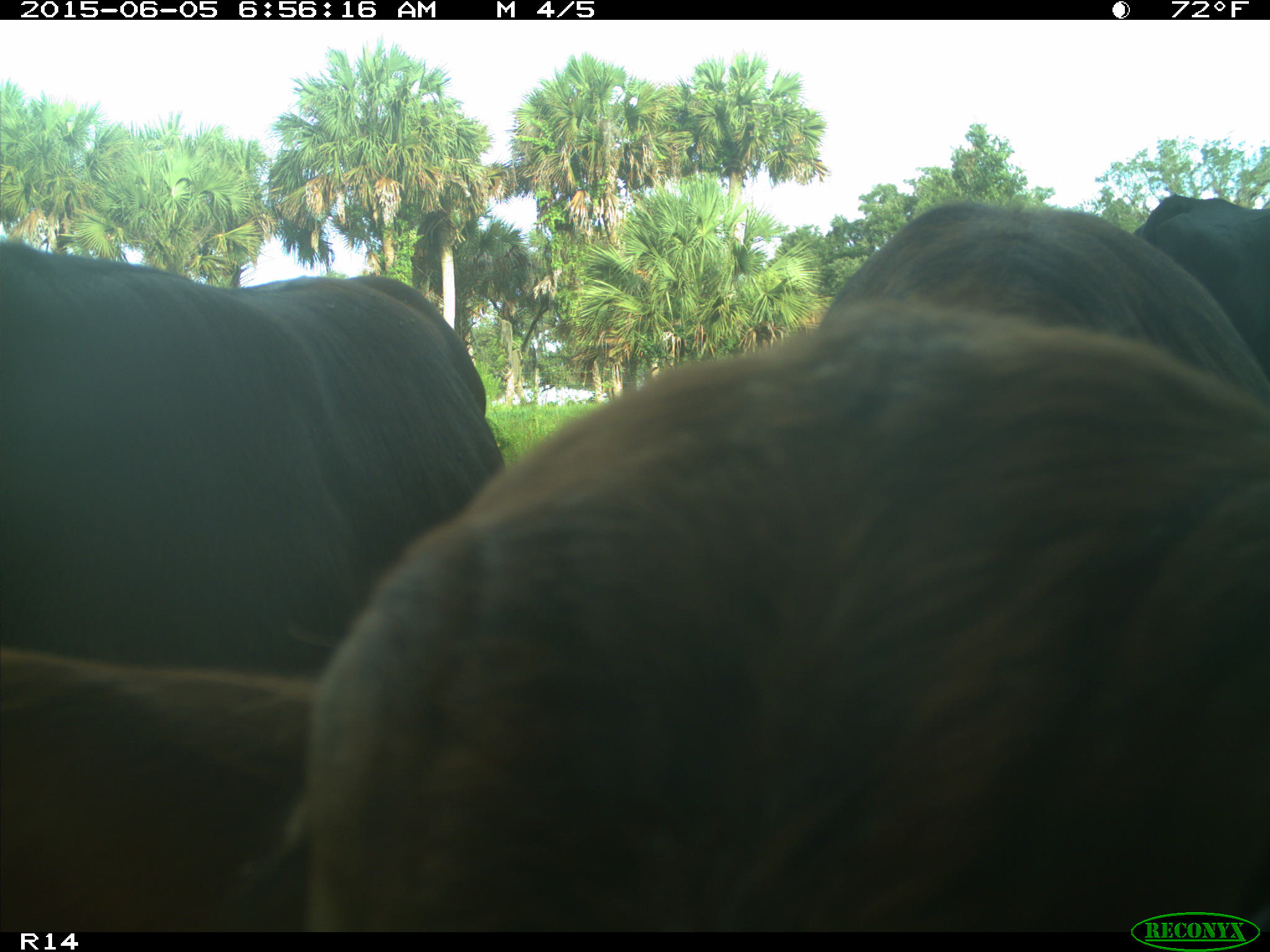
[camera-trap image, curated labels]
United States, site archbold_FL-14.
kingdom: Animalia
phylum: Chordata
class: Mammalia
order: Artiodactyla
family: Bovidae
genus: Bos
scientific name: Bos taurus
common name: domestic cow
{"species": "Bos taurus (domestic cow)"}